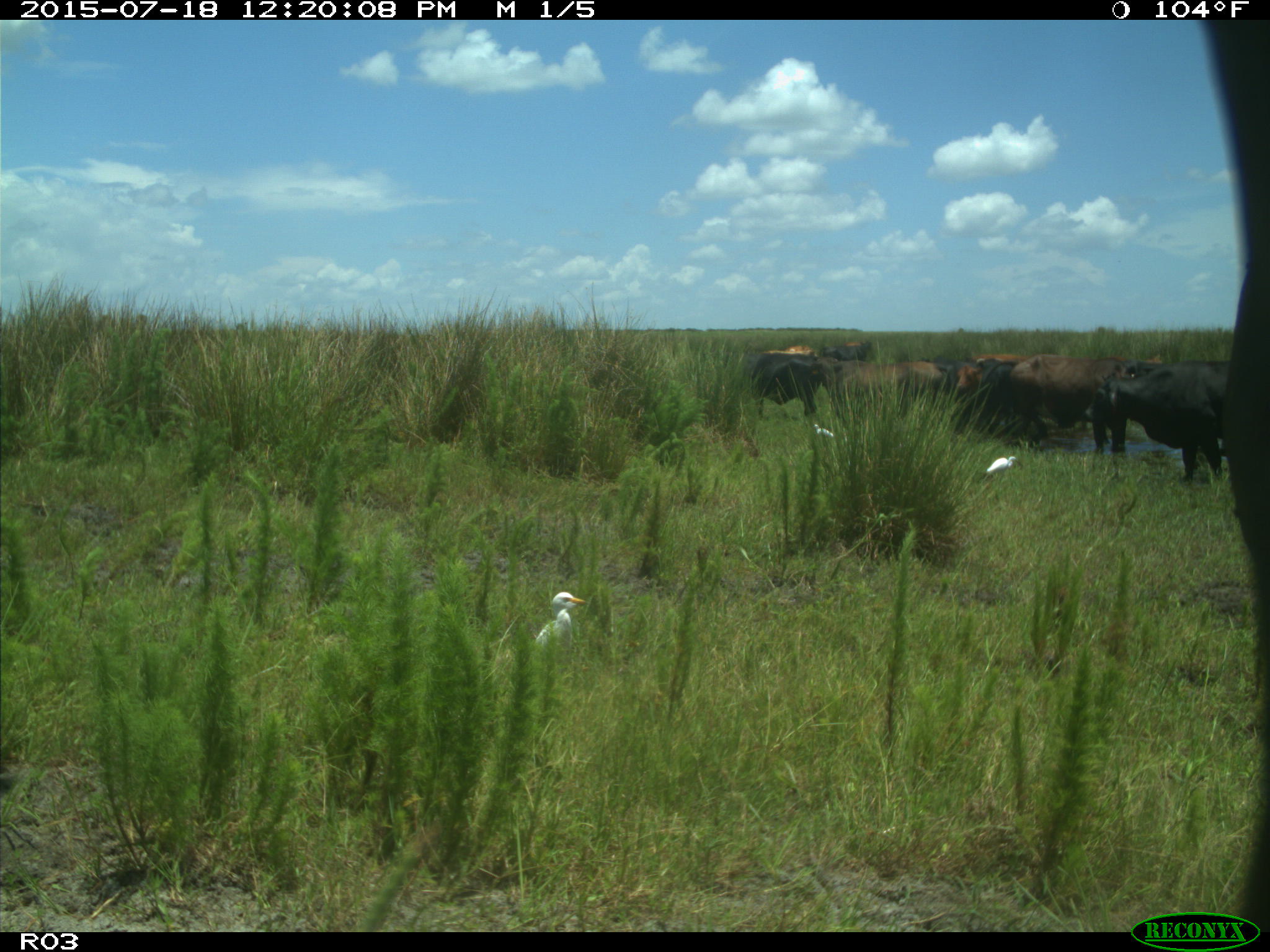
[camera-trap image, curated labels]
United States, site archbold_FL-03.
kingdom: Animalia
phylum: Chordata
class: Mammalia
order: Artiodactyla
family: Bovidae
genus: Bos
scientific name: Bos taurus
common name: domestic cow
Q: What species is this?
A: Bos taurus (domestic cow).